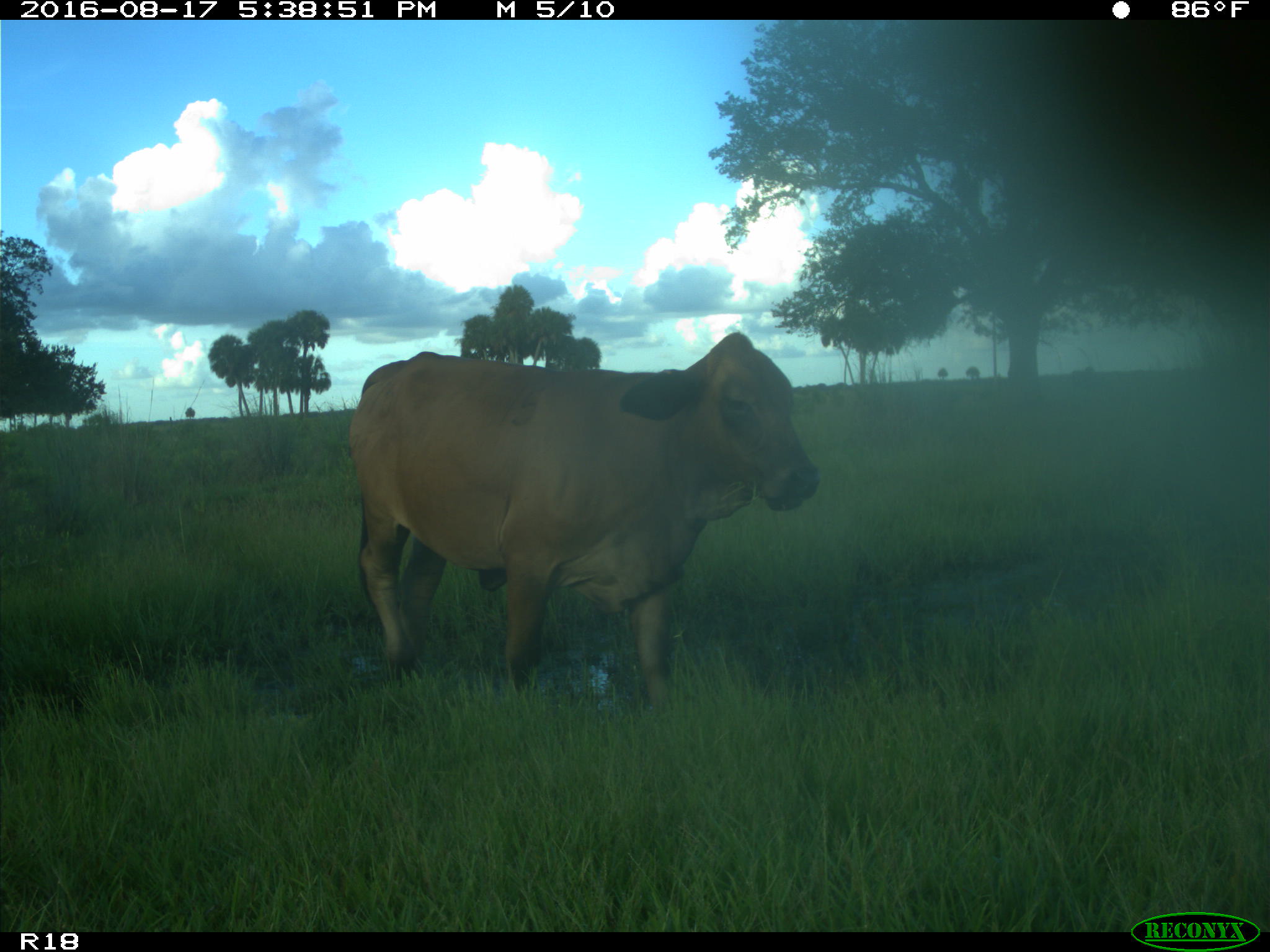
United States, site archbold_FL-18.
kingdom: Animalia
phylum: Chordata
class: Mammalia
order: Artiodactyla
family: Bovidae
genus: Bos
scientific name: Bos taurus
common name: domestic cow